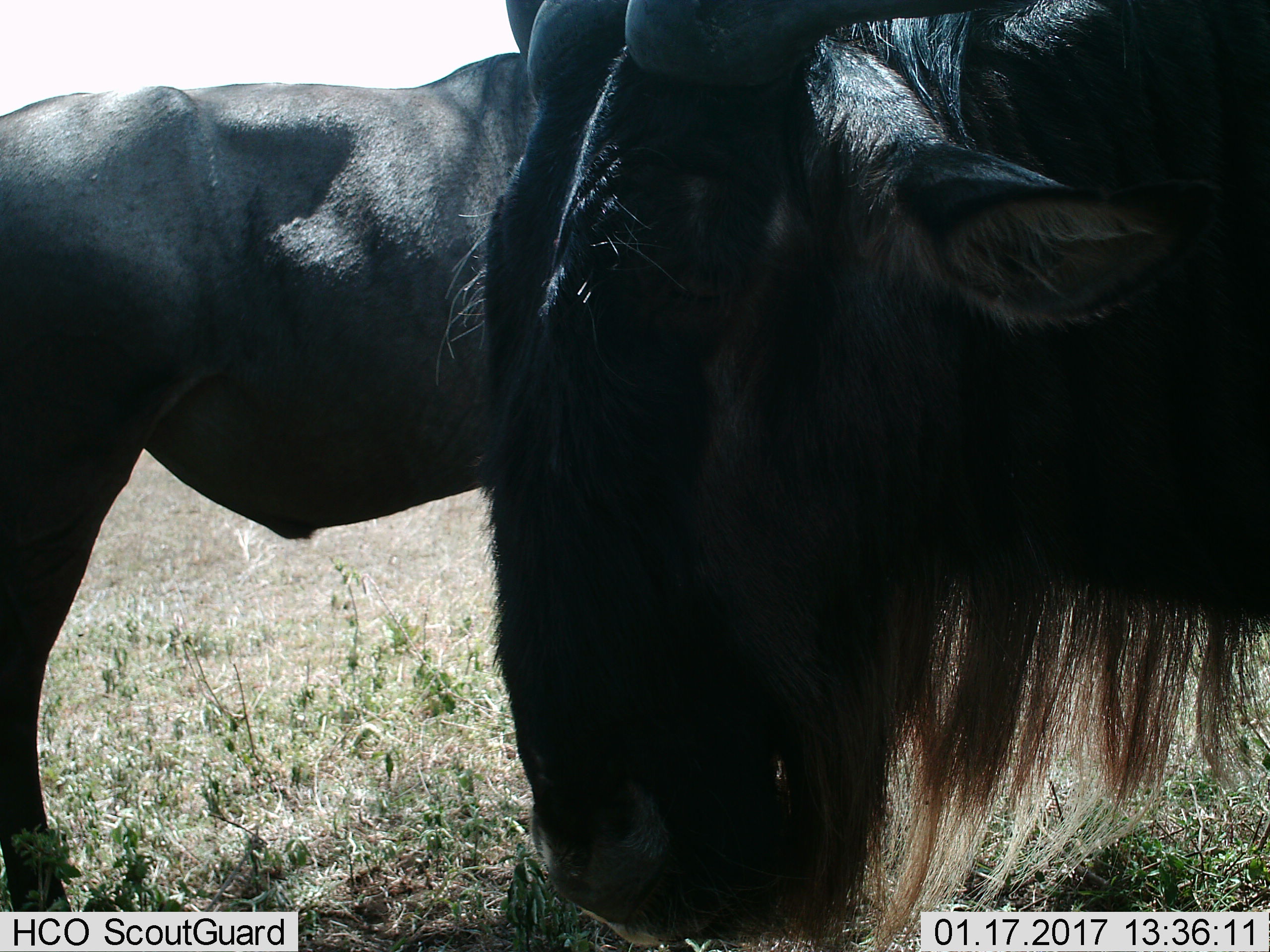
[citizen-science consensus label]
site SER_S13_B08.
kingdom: Animalia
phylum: Chordata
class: Mammalia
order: Artiodactyla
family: Bovidae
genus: Connochaetes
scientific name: Connochaetes taurinus taurinus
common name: blue wildebeest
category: wildebeestblue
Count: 2.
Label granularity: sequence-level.